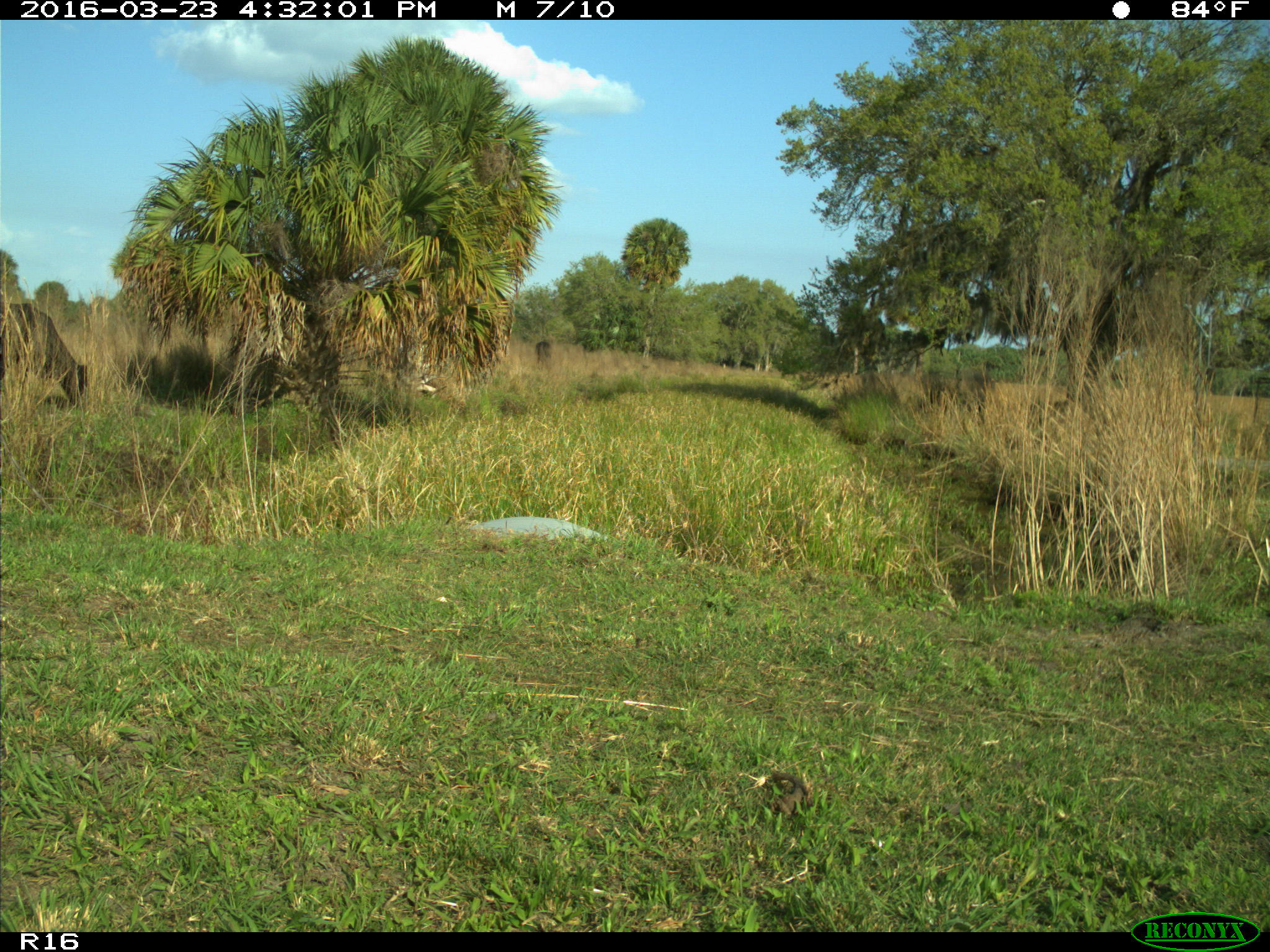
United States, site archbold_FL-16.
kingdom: Animalia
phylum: Chordata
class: Mammalia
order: Artiodactyla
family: Bovidae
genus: Bos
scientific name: Bos taurus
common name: domestic cow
Bos taurus (domestic cow).